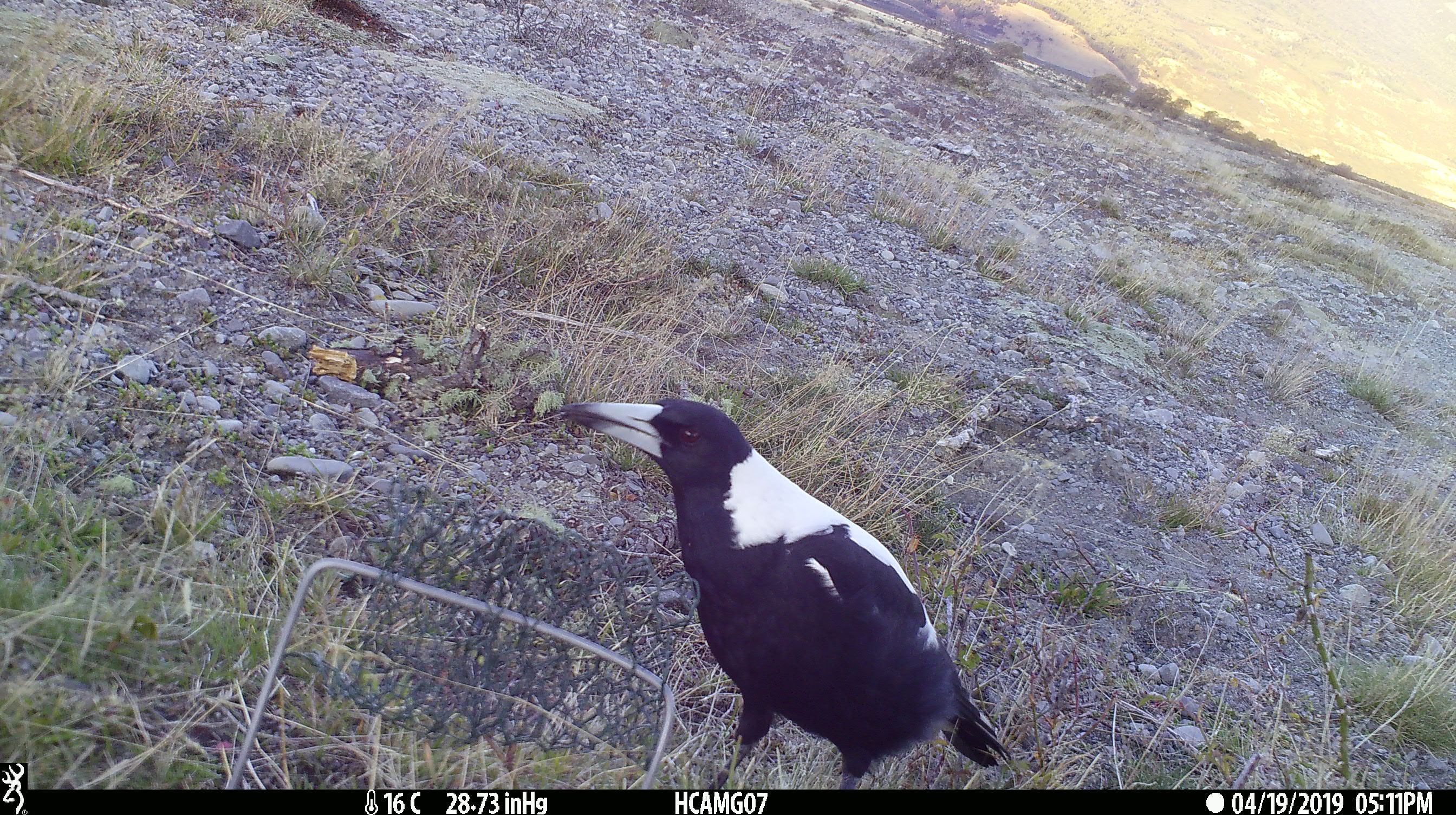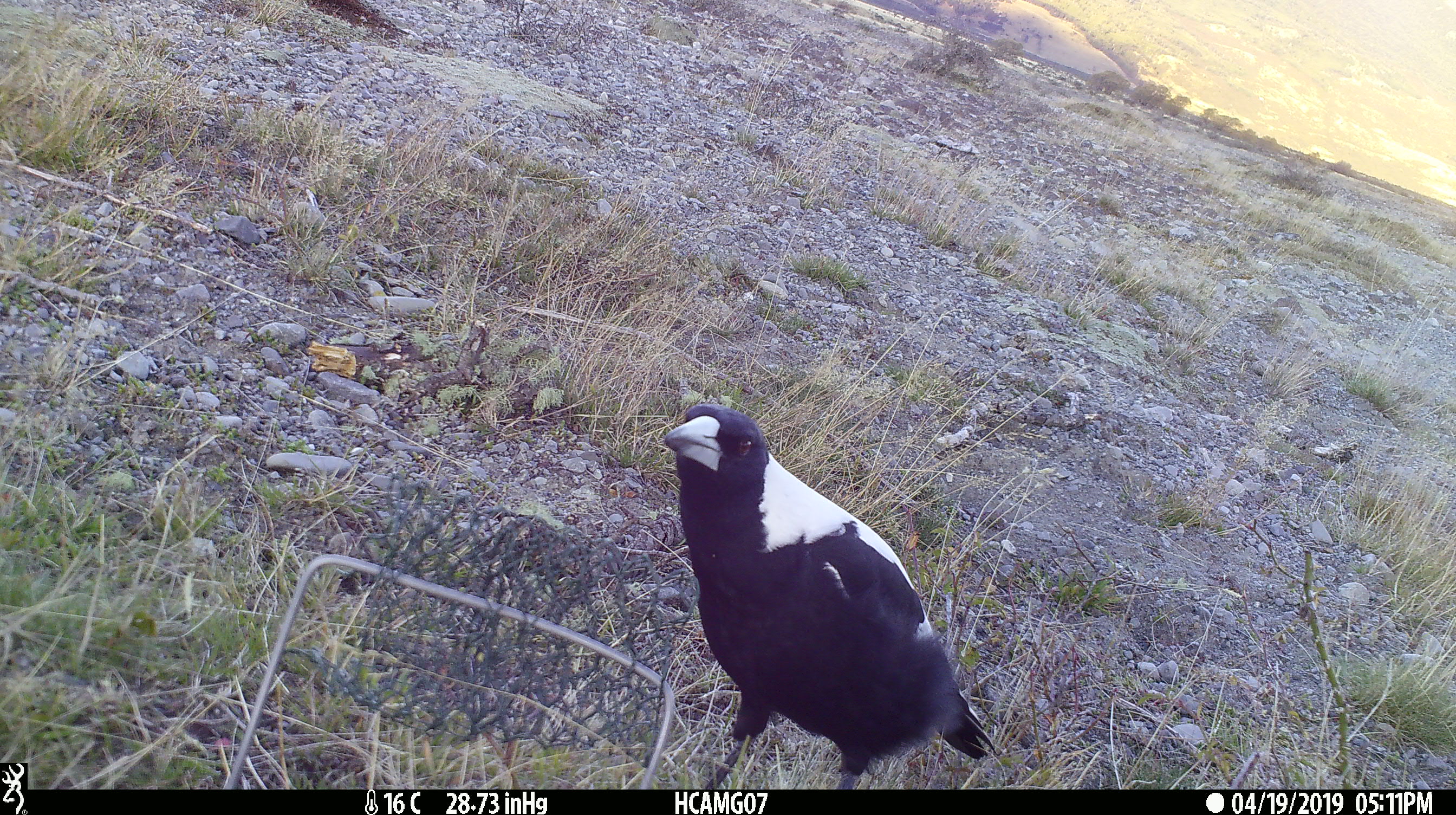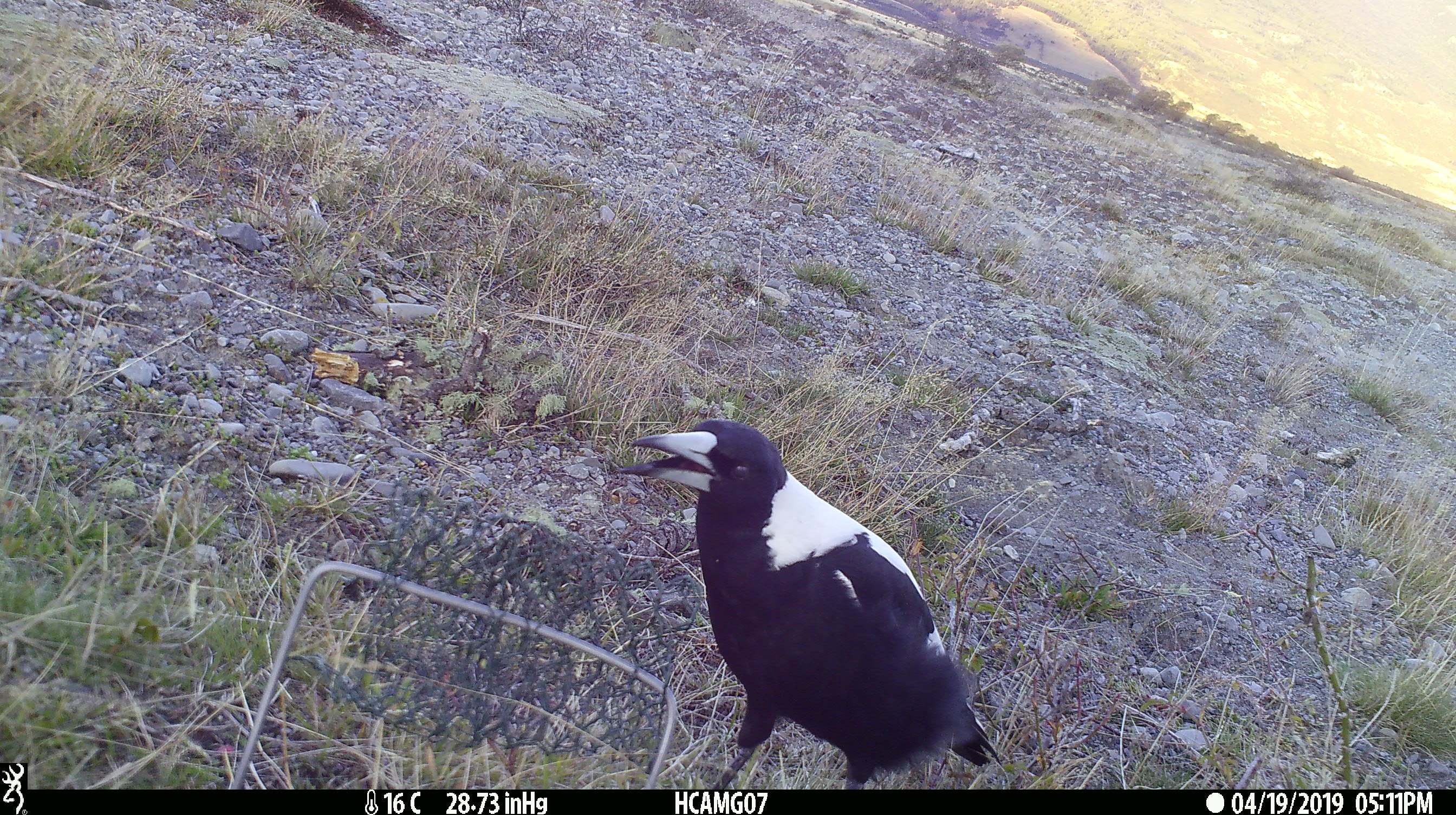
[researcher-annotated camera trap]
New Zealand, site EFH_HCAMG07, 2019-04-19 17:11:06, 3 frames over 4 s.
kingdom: Animalia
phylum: Chordata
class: Aves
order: Passeriformes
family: Artamidae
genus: Gymnorhina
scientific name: Gymnorhina tibicen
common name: australian magpie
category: magpie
Magpie (australian magpie) (Gymnorhina tibicen).